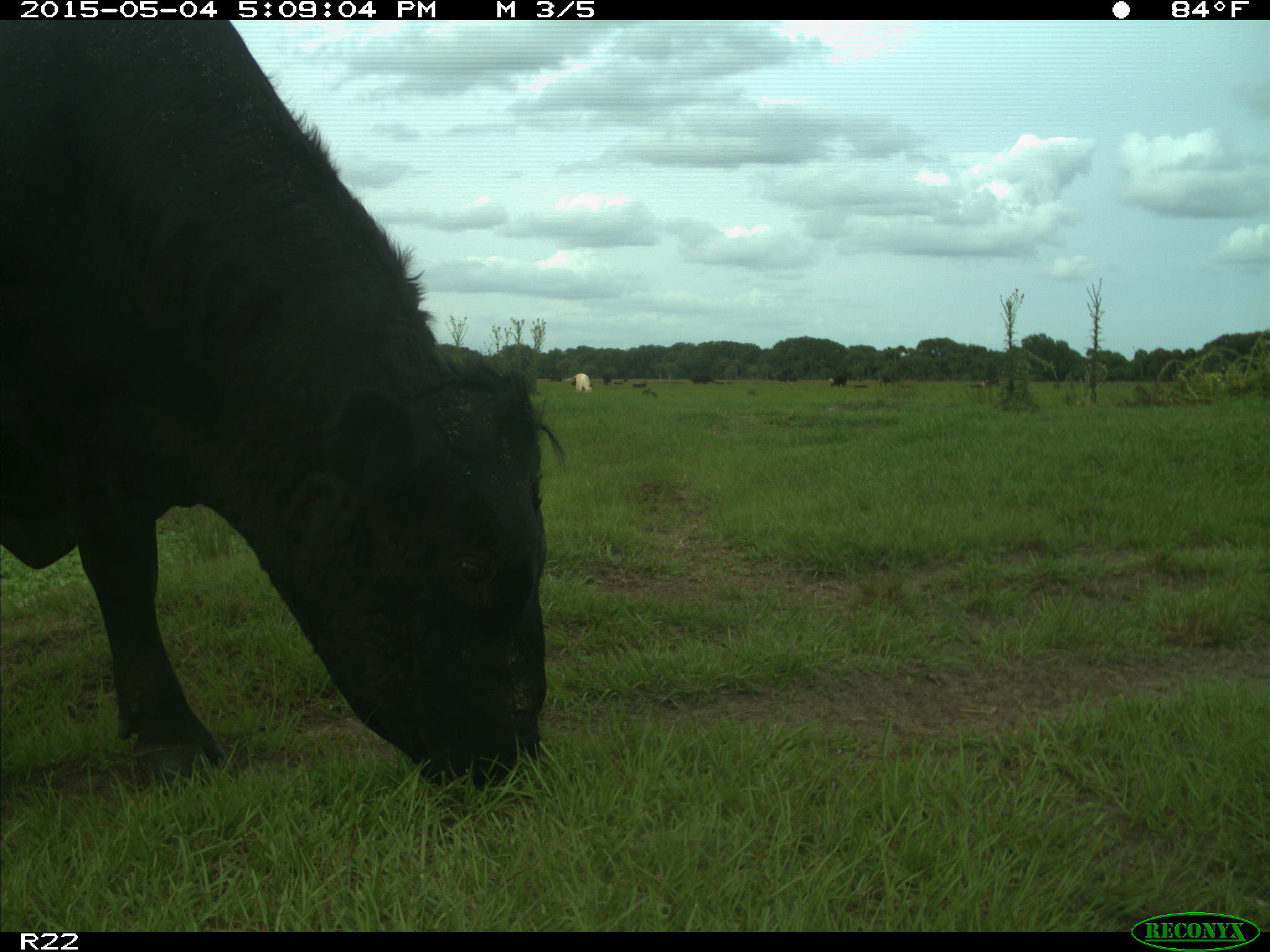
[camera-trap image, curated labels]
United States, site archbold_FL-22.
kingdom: Animalia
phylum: Chordata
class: Mammalia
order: Artiodactyla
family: Bovidae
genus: Bos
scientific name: Bos taurus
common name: domestic cow